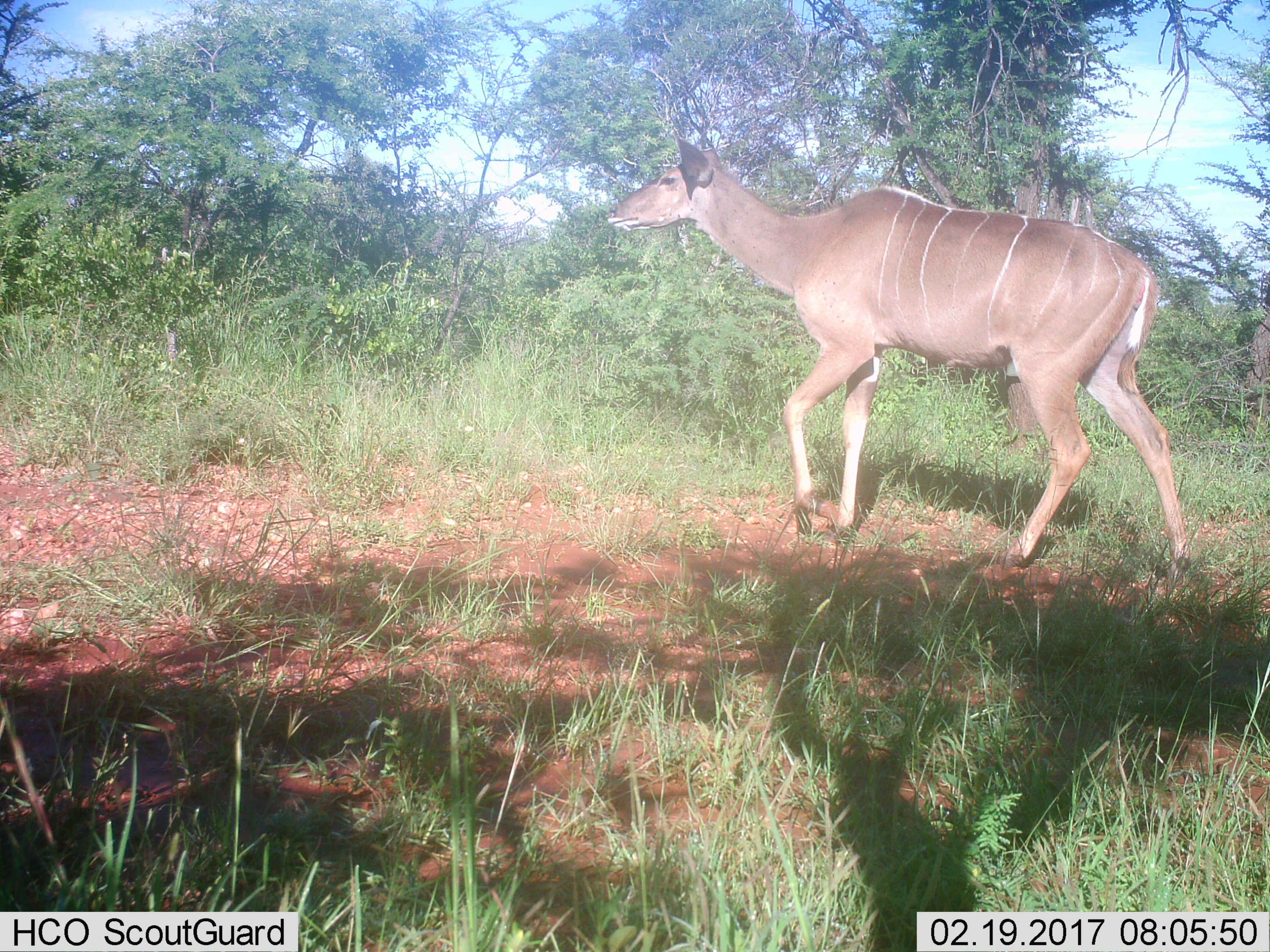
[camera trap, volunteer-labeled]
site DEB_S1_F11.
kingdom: Animalia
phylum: Chordata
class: Mammalia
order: Artiodactyla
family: Bovidae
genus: Tragelaphus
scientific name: Tragelaphus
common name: kudu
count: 1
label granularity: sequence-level